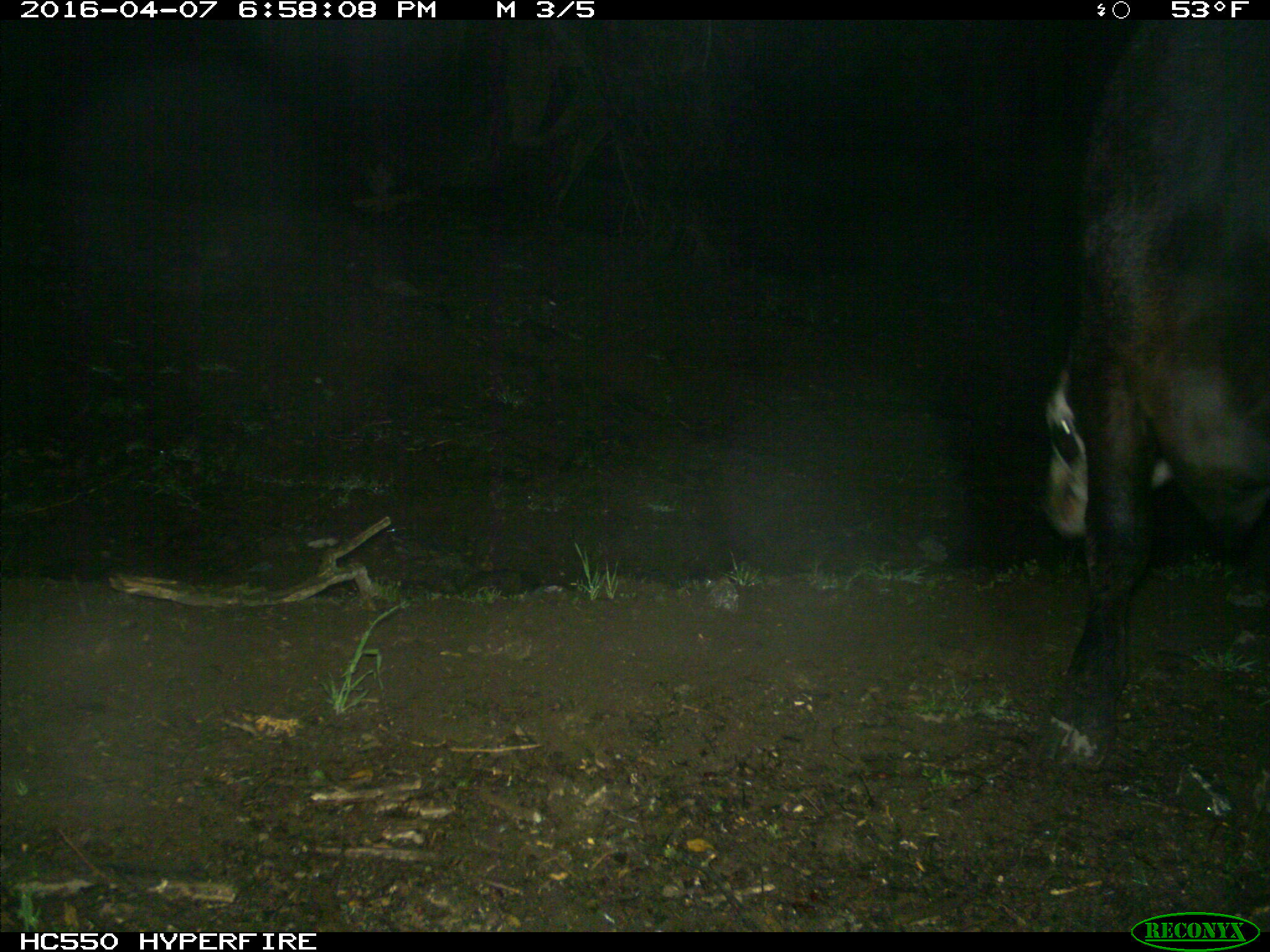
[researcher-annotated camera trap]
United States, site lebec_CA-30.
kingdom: Animalia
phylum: Chordata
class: Mammalia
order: Artiodactyla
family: Bovidae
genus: Bos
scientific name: Bos taurus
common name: domestic cow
Bos taurus (domestic cow).